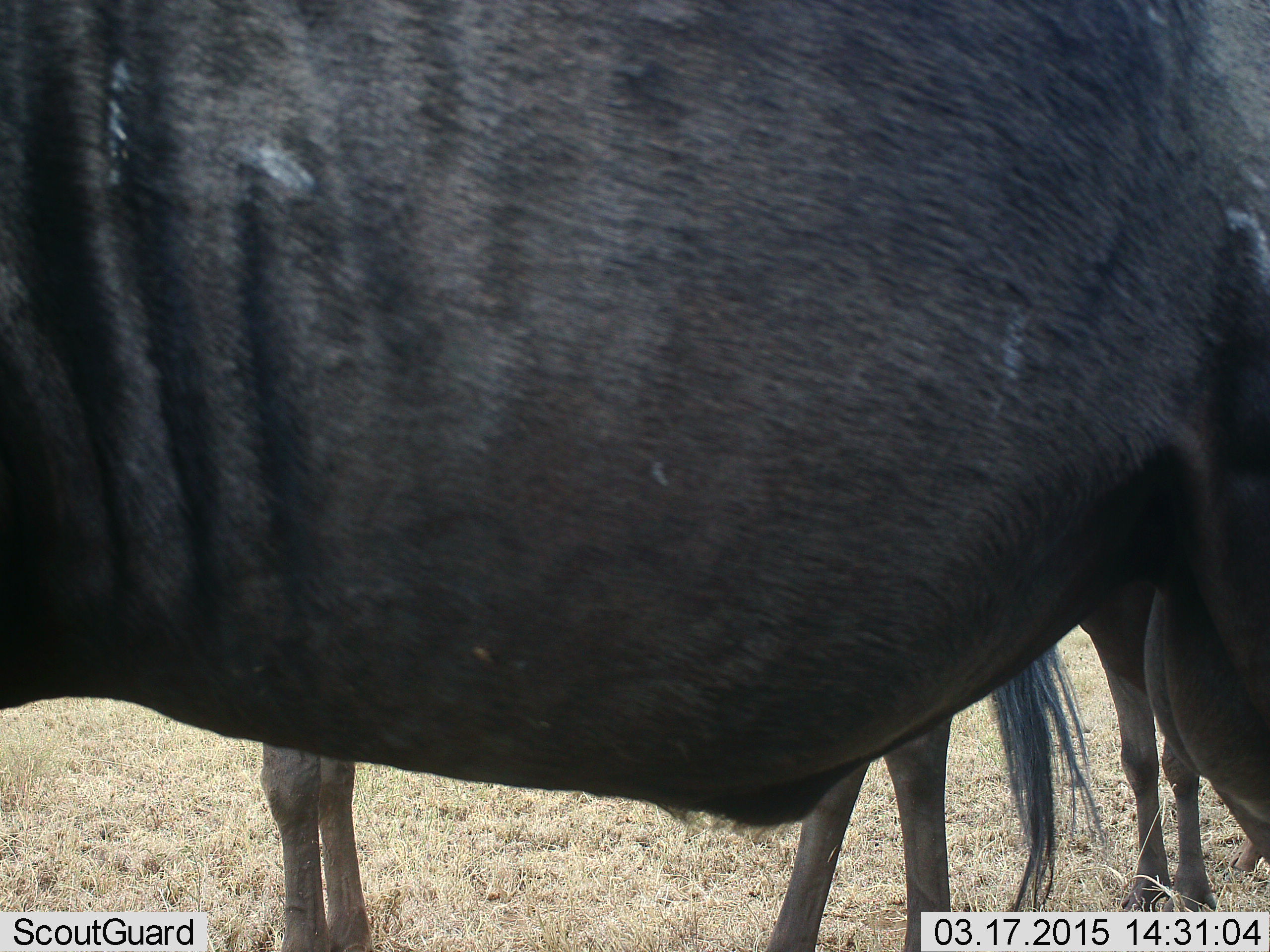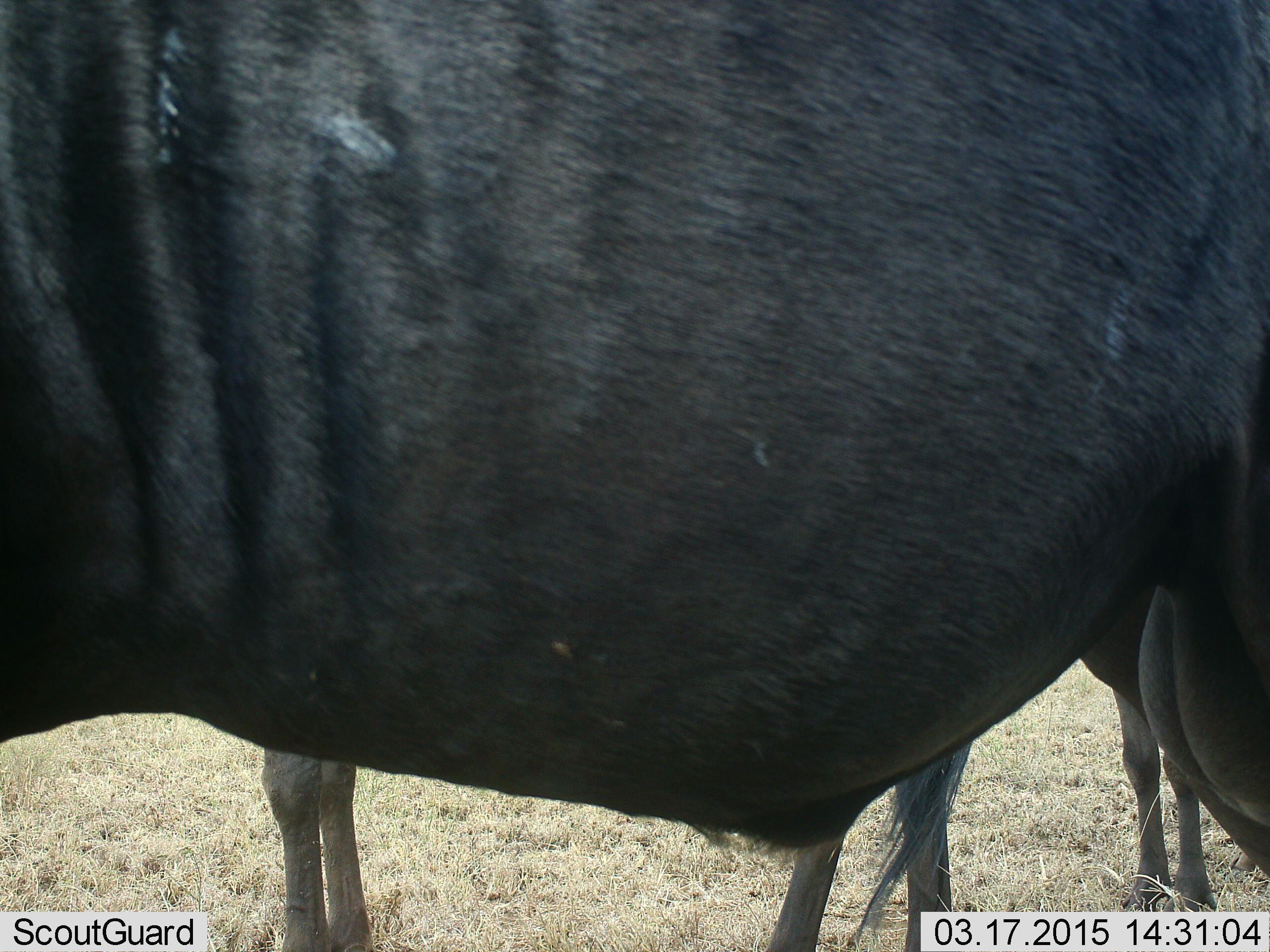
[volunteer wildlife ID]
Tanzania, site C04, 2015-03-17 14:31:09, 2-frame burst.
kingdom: Animalia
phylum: Chordata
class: Mammalia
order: Artiodactyla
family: Bovidae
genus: Connochaetes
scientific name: Connochaetes taurinus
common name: blue wildebeest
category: wildebeest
Wildebeest (blue wildebeest) (Connochaetes taurinus), count 3. Behavior (volunteer vote fractions): standing 90%, resting 0%, moving 10%, interacting 0%. Young present (vote fraction): 20%. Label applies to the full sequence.